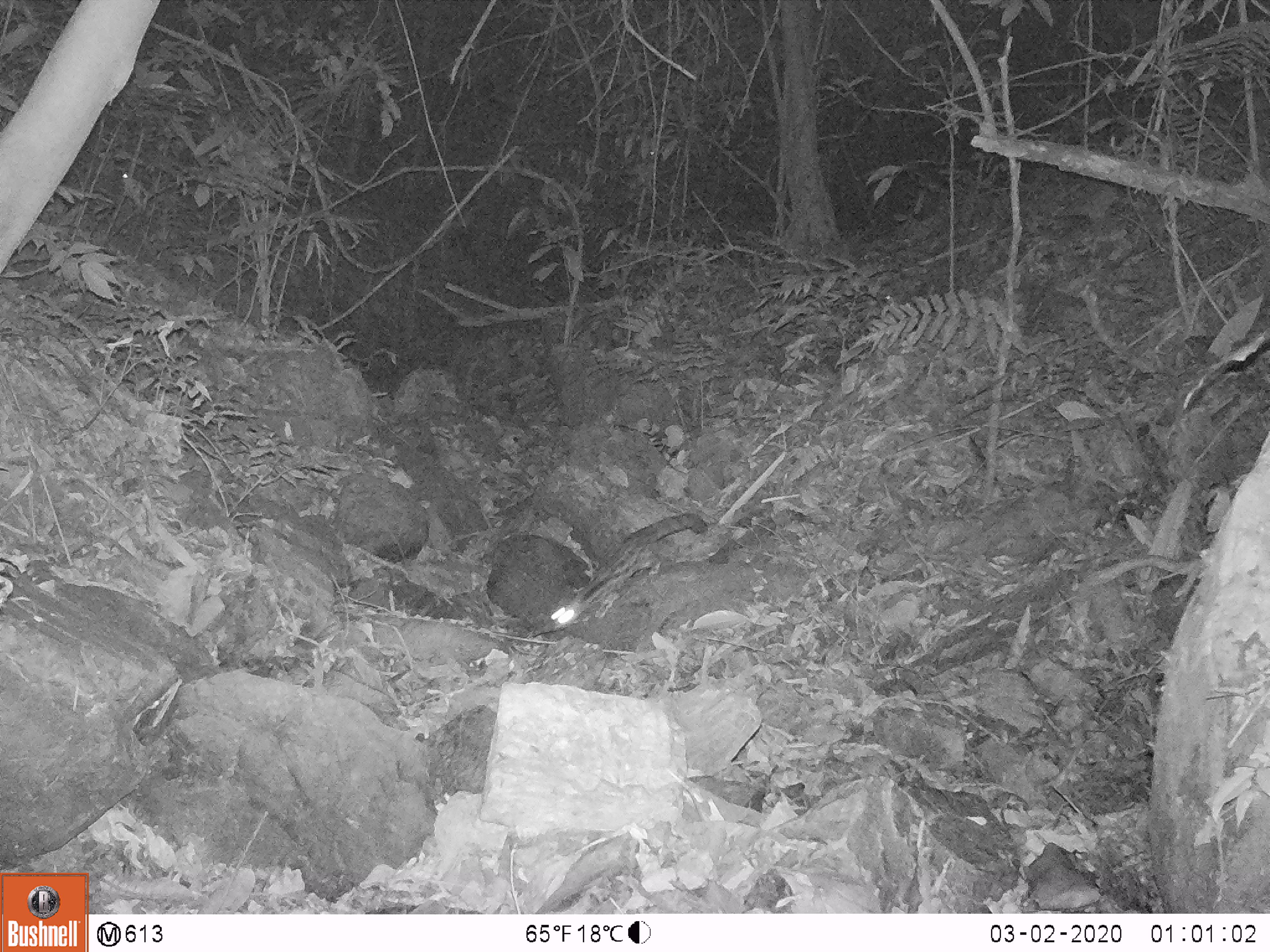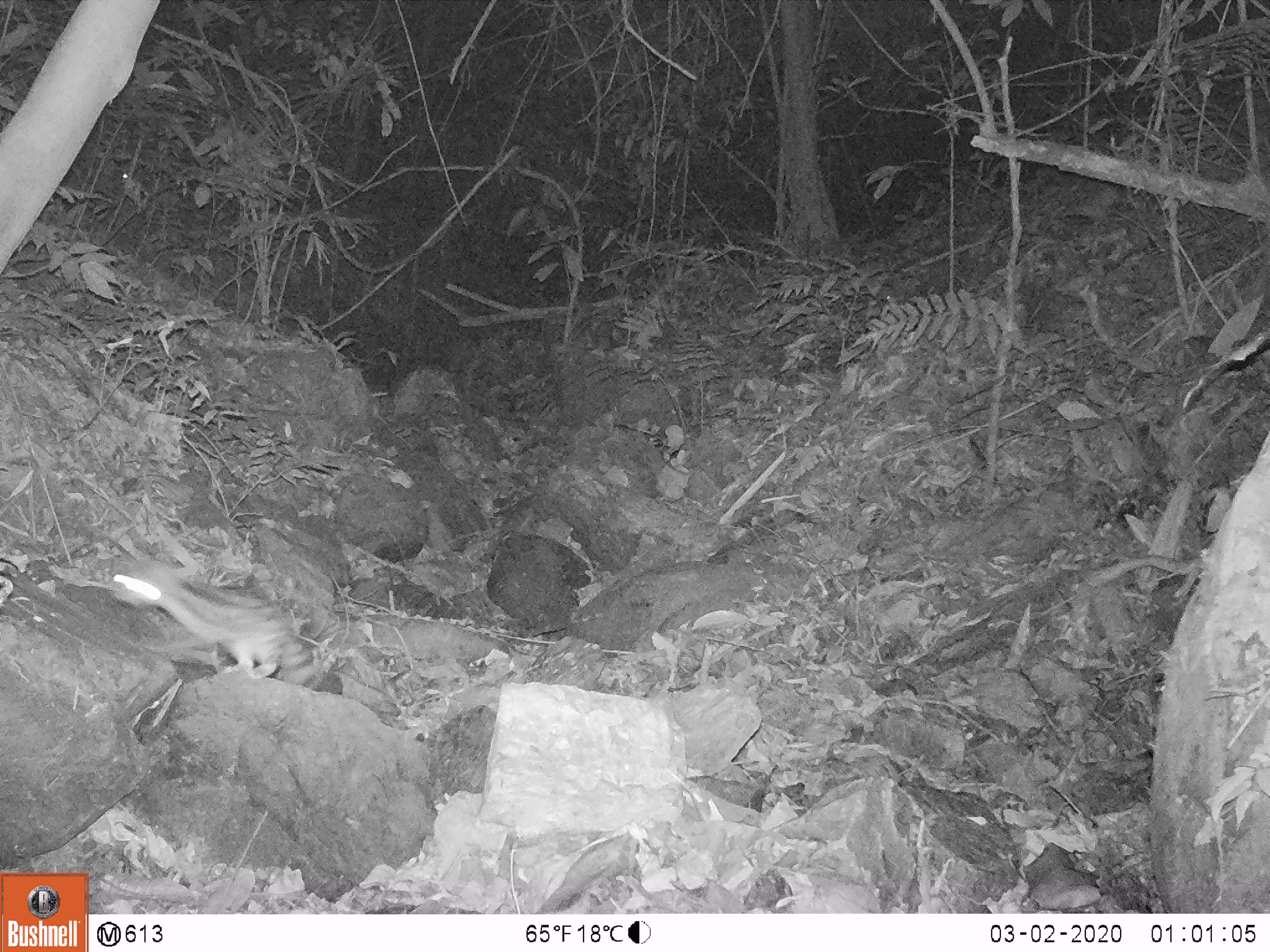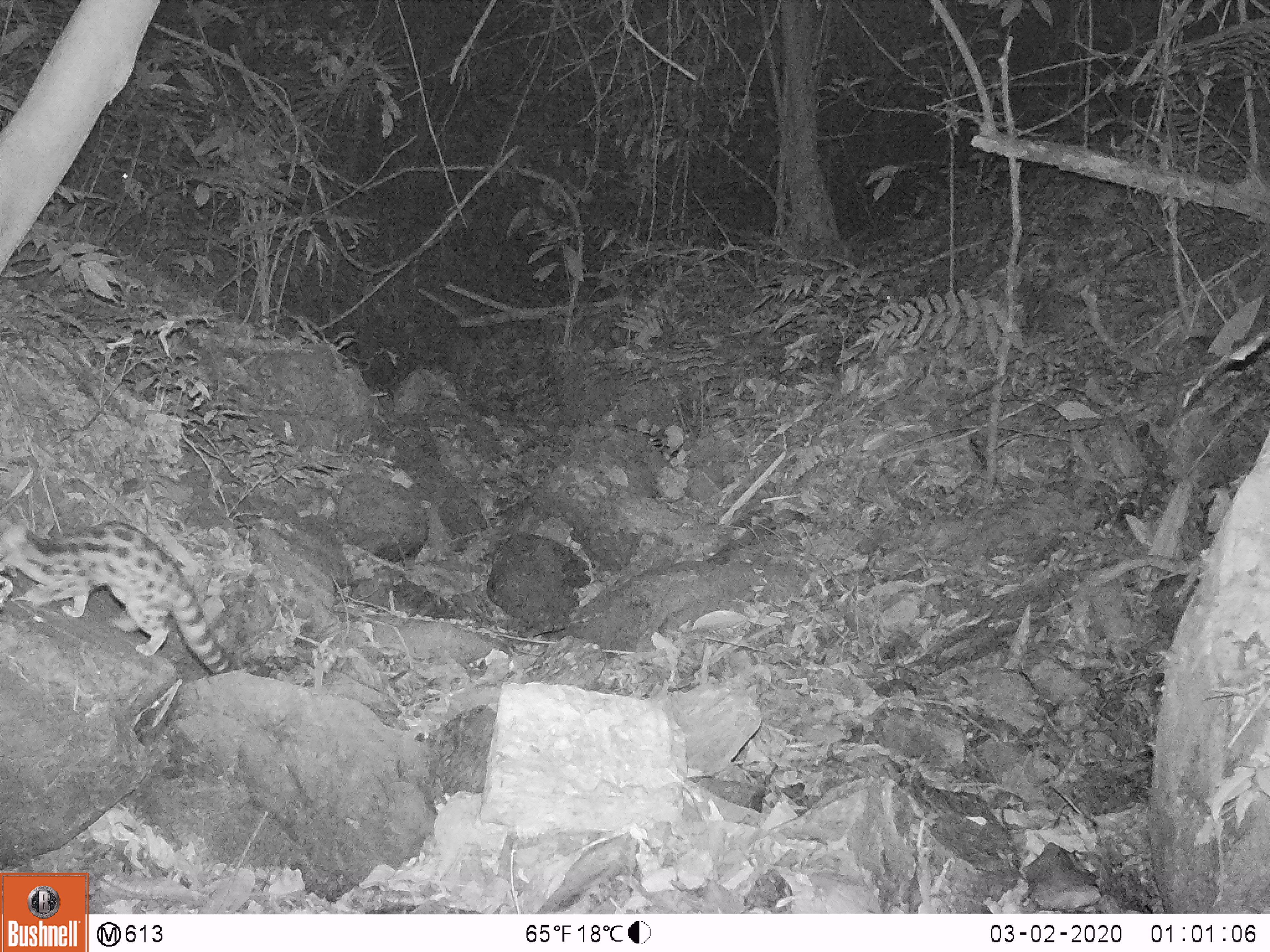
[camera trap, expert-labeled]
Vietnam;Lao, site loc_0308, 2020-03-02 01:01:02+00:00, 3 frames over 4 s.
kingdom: Animalia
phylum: Chordata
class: Mammalia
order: Carnivora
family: Prionodontidae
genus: Prionodon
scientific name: Prionodon pardicolor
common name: spotted linsang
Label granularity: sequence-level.